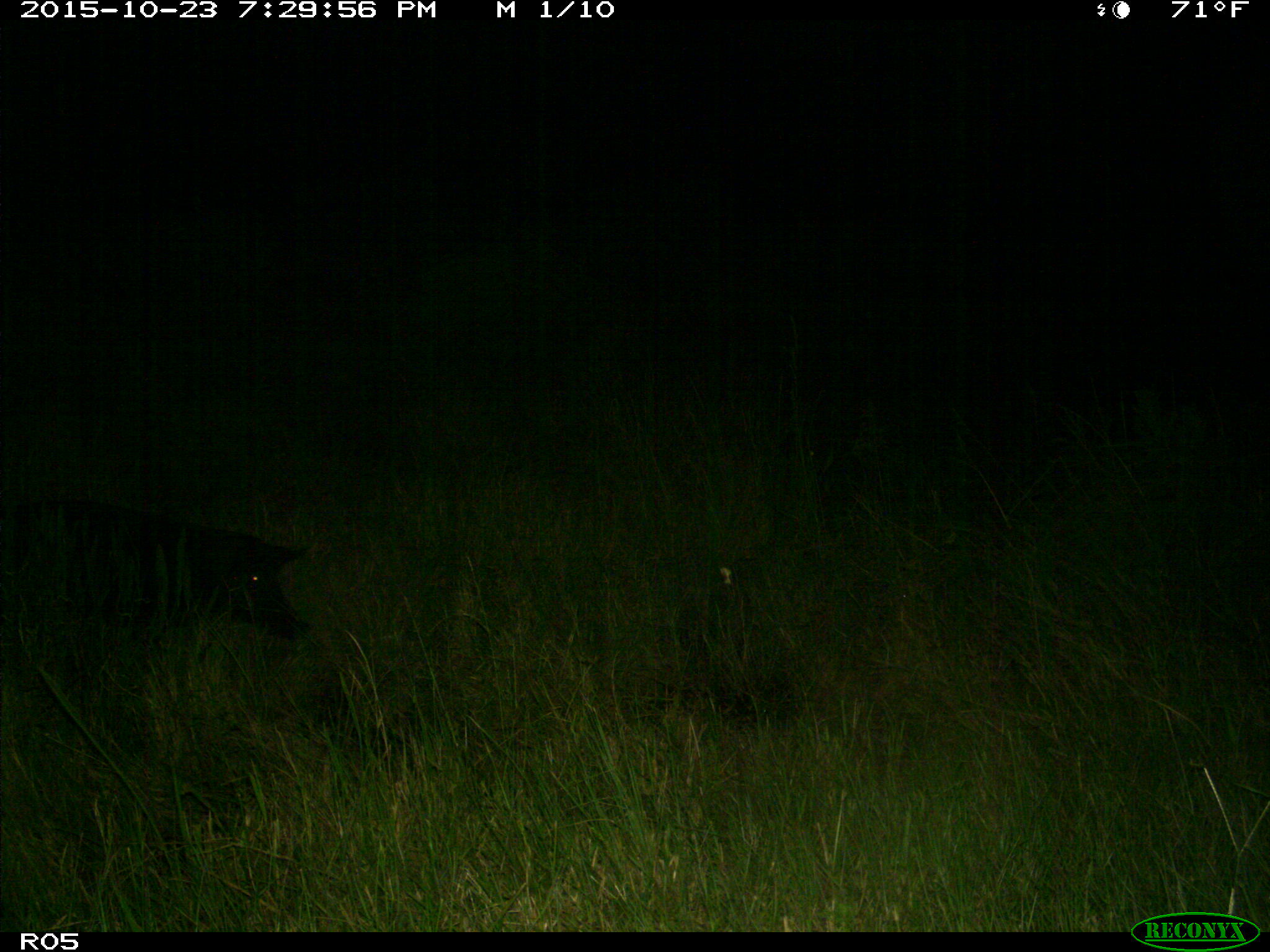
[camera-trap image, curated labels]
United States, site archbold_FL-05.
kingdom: Animalia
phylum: Chordata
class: Mammalia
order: Artiodactyla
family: Suidae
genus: Sus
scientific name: Sus scrofa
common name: wild boar